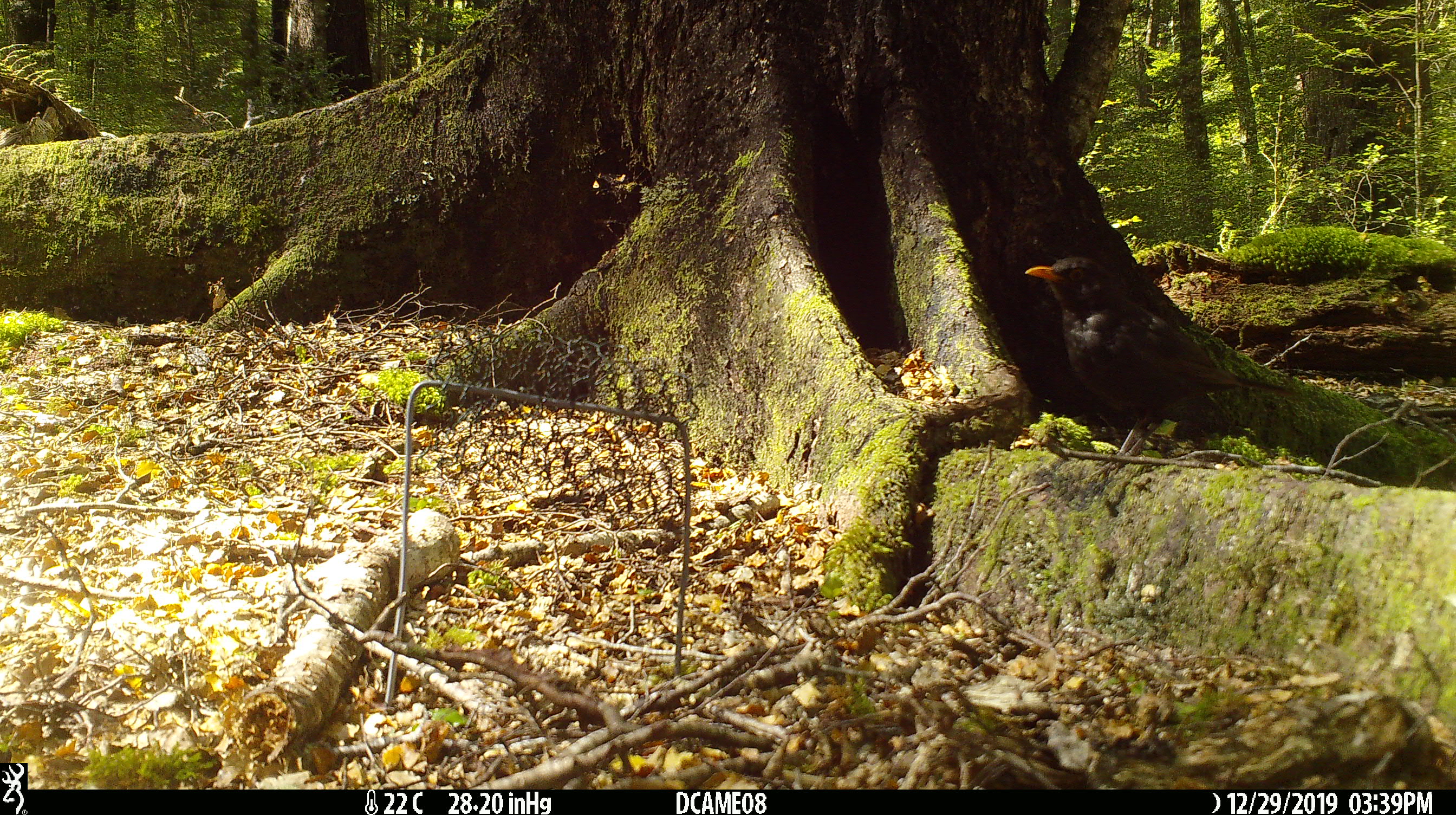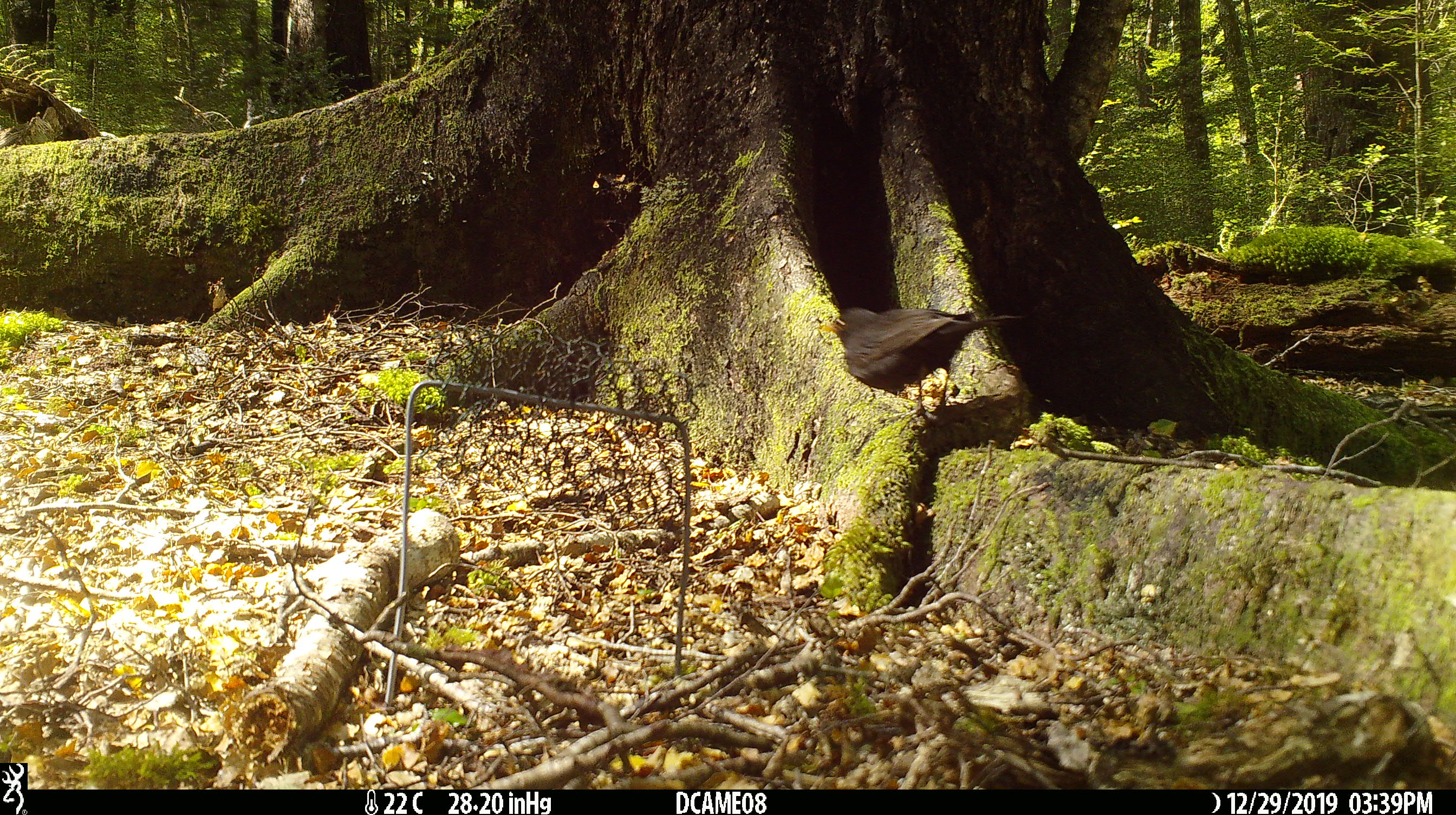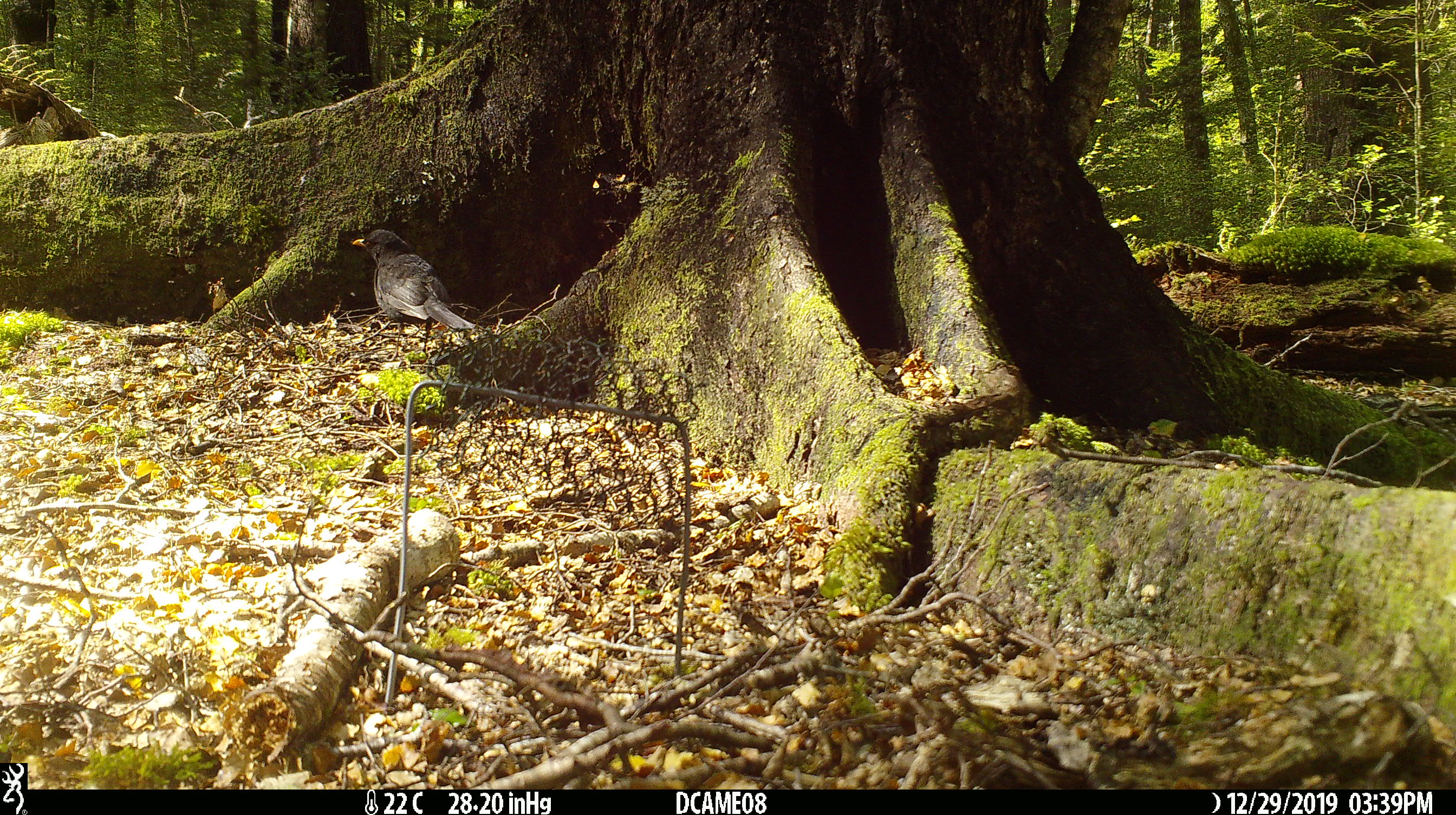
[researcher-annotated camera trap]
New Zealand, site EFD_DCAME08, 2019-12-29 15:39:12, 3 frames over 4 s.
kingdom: Animalia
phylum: Chordata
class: Aves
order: Passeriformes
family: Turdidae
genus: Turdus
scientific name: Turdus merula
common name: eurasian blackbird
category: blackbird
Blackbird (eurasian blackbird) (Turdus merula).